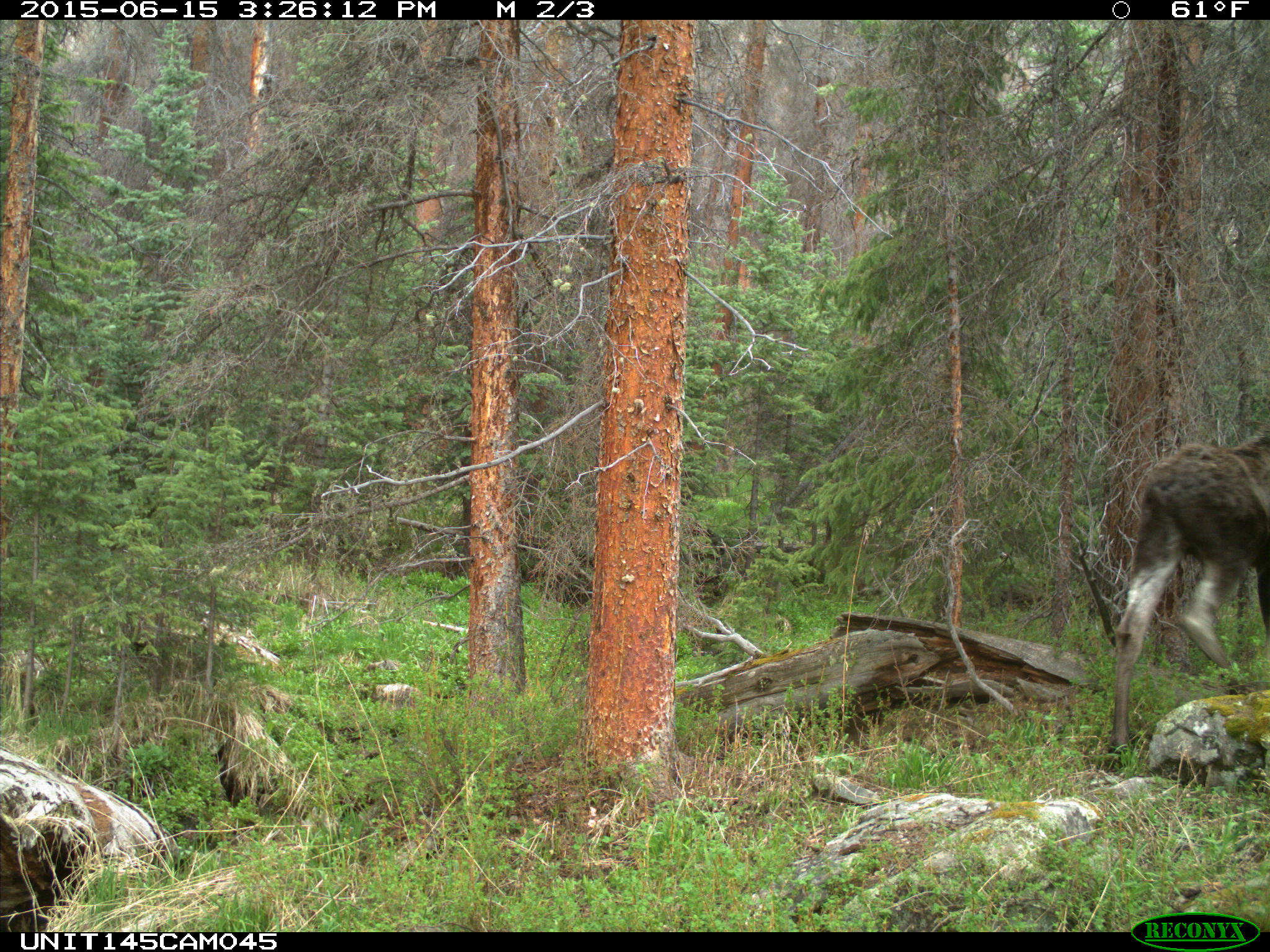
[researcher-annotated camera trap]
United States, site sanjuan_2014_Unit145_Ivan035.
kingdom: Animalia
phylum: Chordata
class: Mammalia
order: Artiodactyla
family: Cervidae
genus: Alces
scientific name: Alces alces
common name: moose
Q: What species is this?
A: Alces alces (moose).